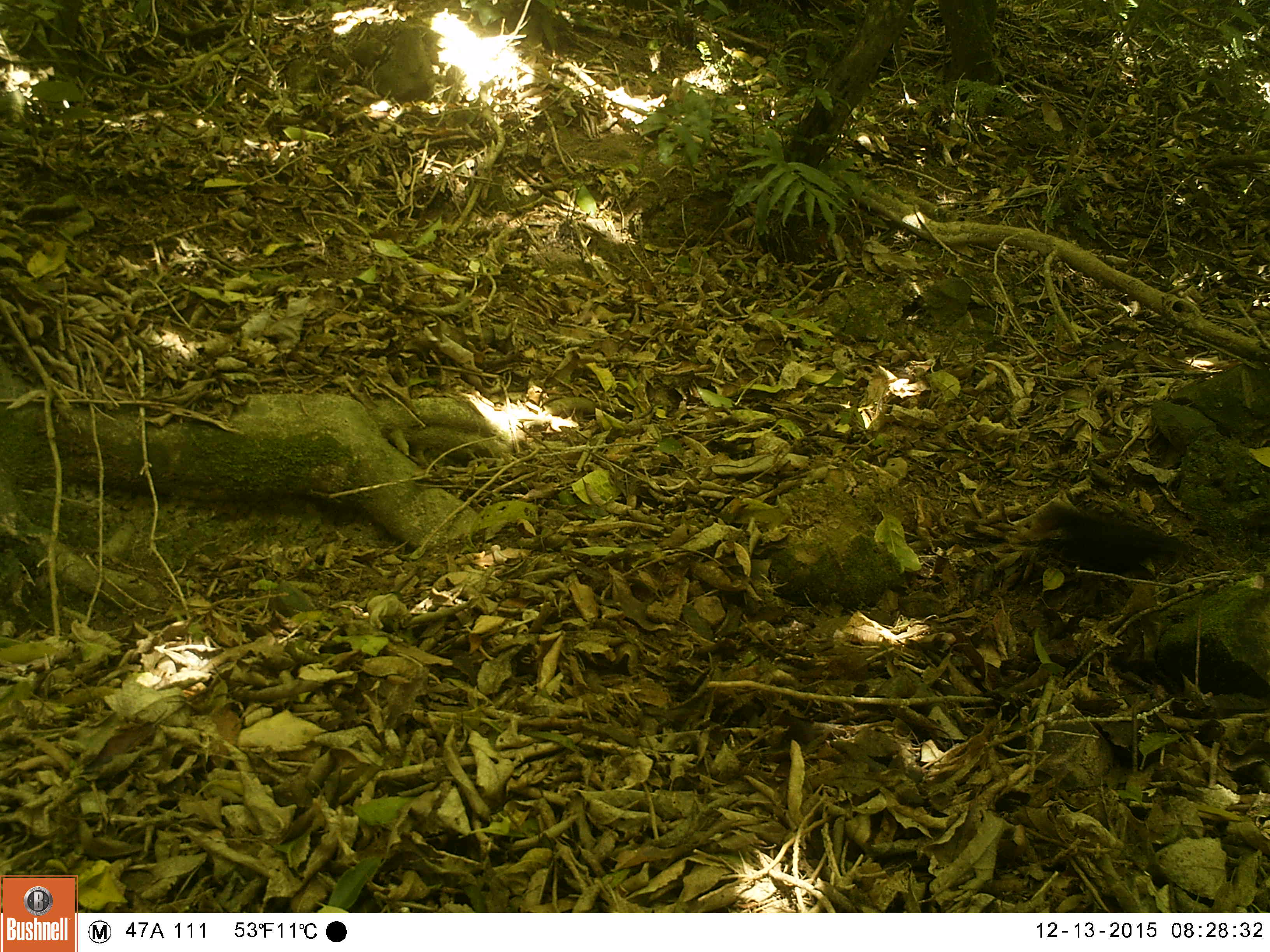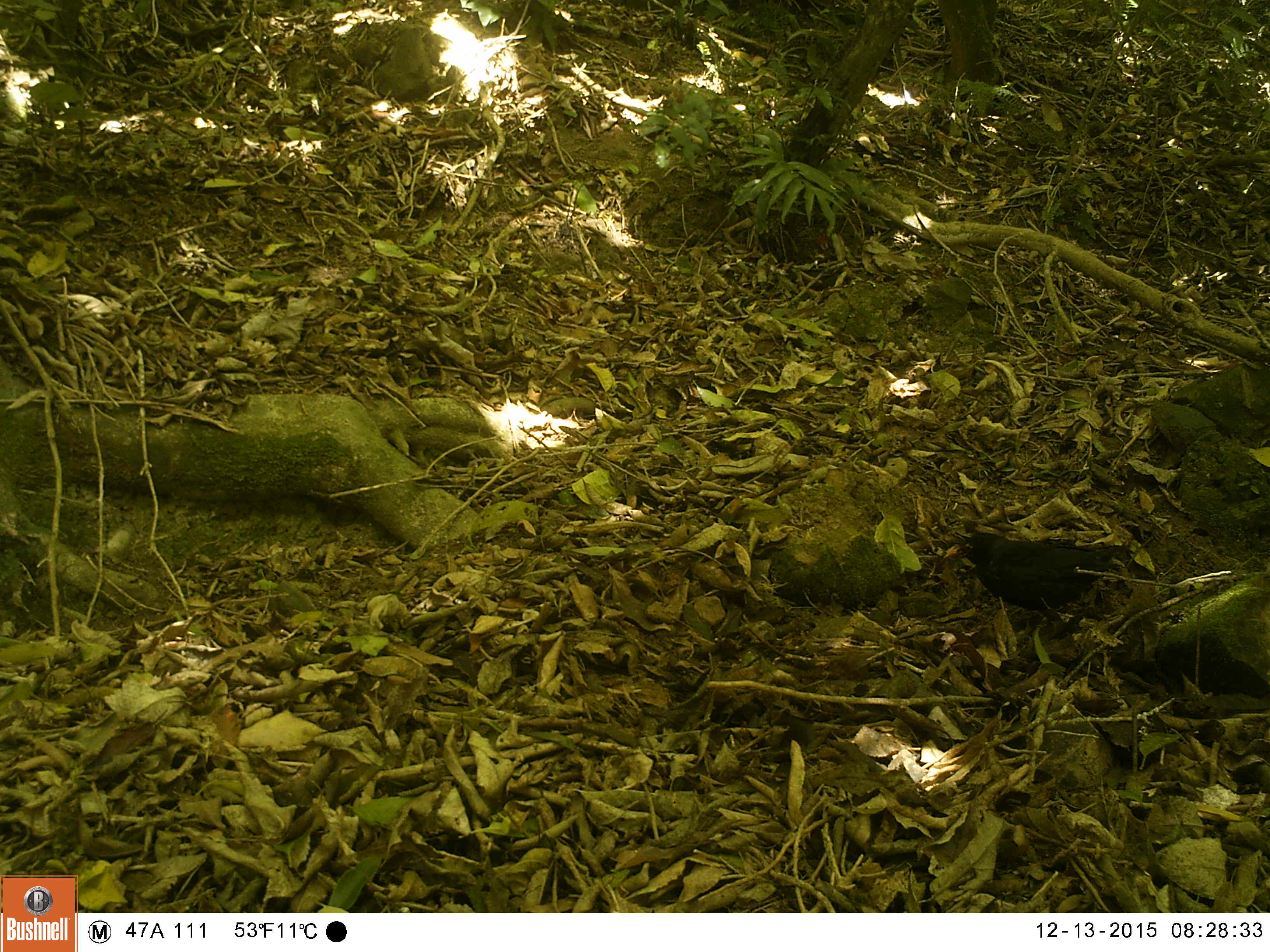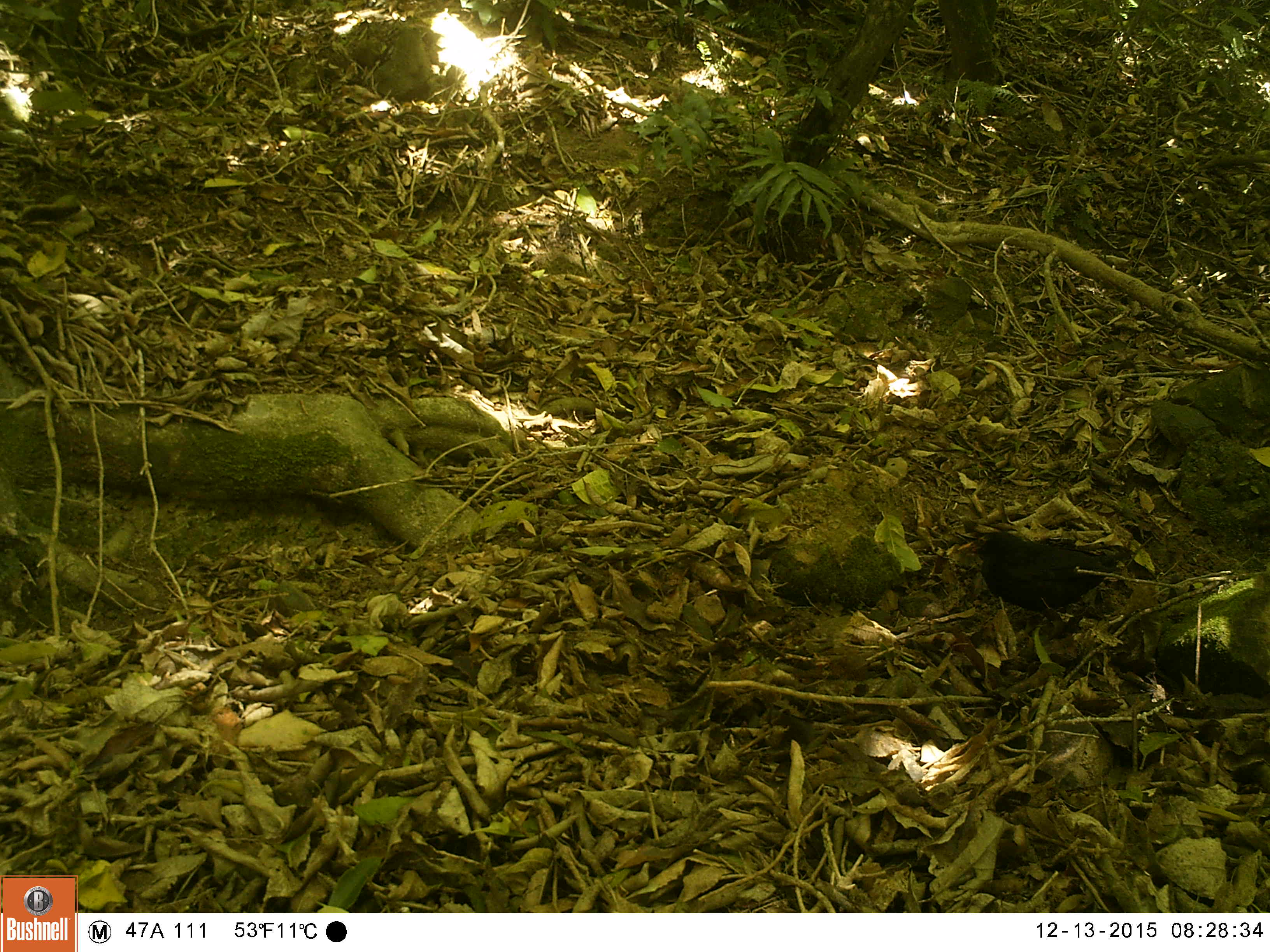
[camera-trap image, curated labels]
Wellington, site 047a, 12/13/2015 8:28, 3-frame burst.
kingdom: Animalia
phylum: Chordata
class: Aves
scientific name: Aves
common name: bird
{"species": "bird (Aves)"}